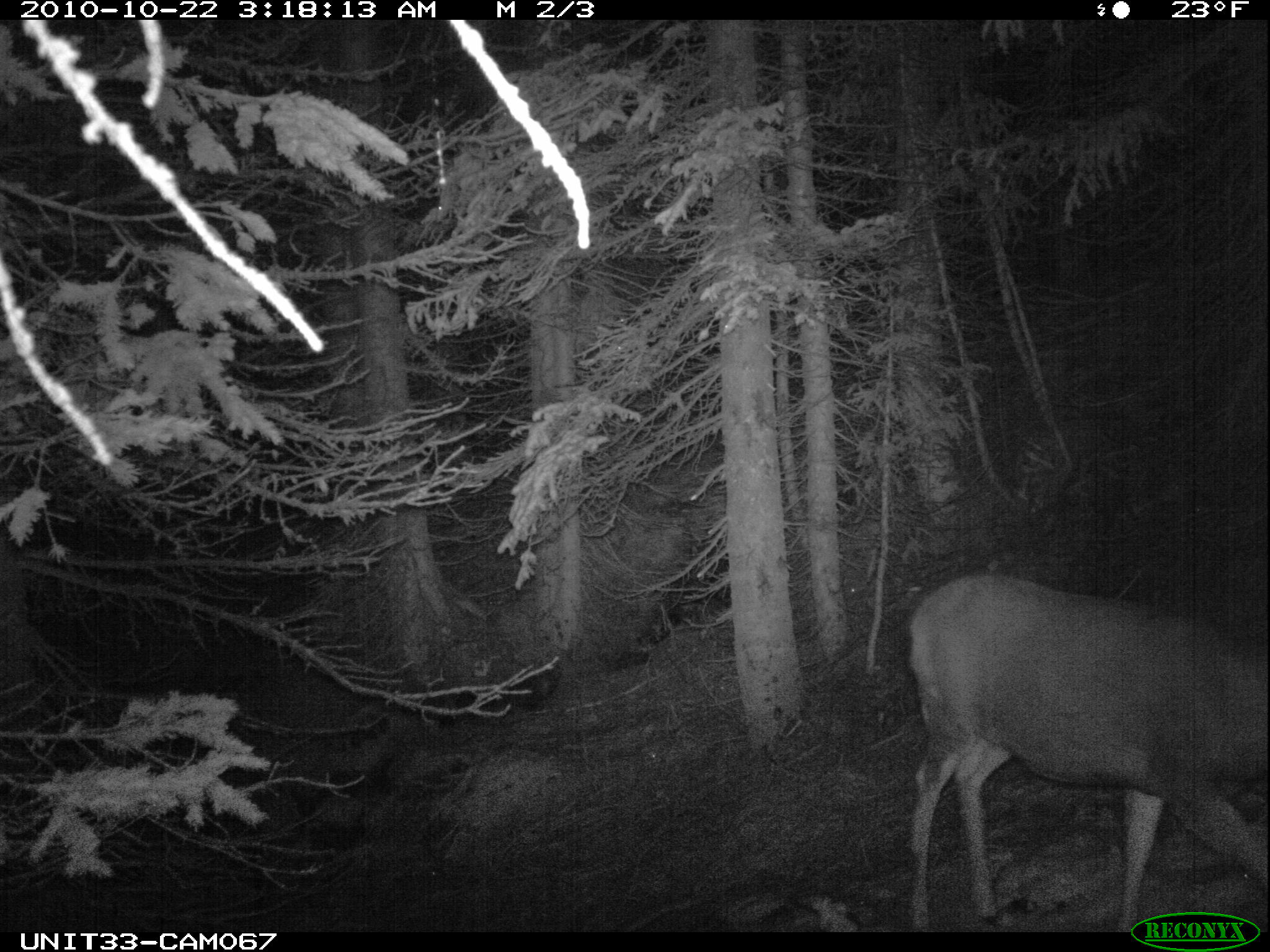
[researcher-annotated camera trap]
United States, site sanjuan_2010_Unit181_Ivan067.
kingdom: Animalia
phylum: Chordata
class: Mammalia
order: Artiodactyla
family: Cervidae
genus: Odocoileus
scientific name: Odocoileus hemionus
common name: mule deer